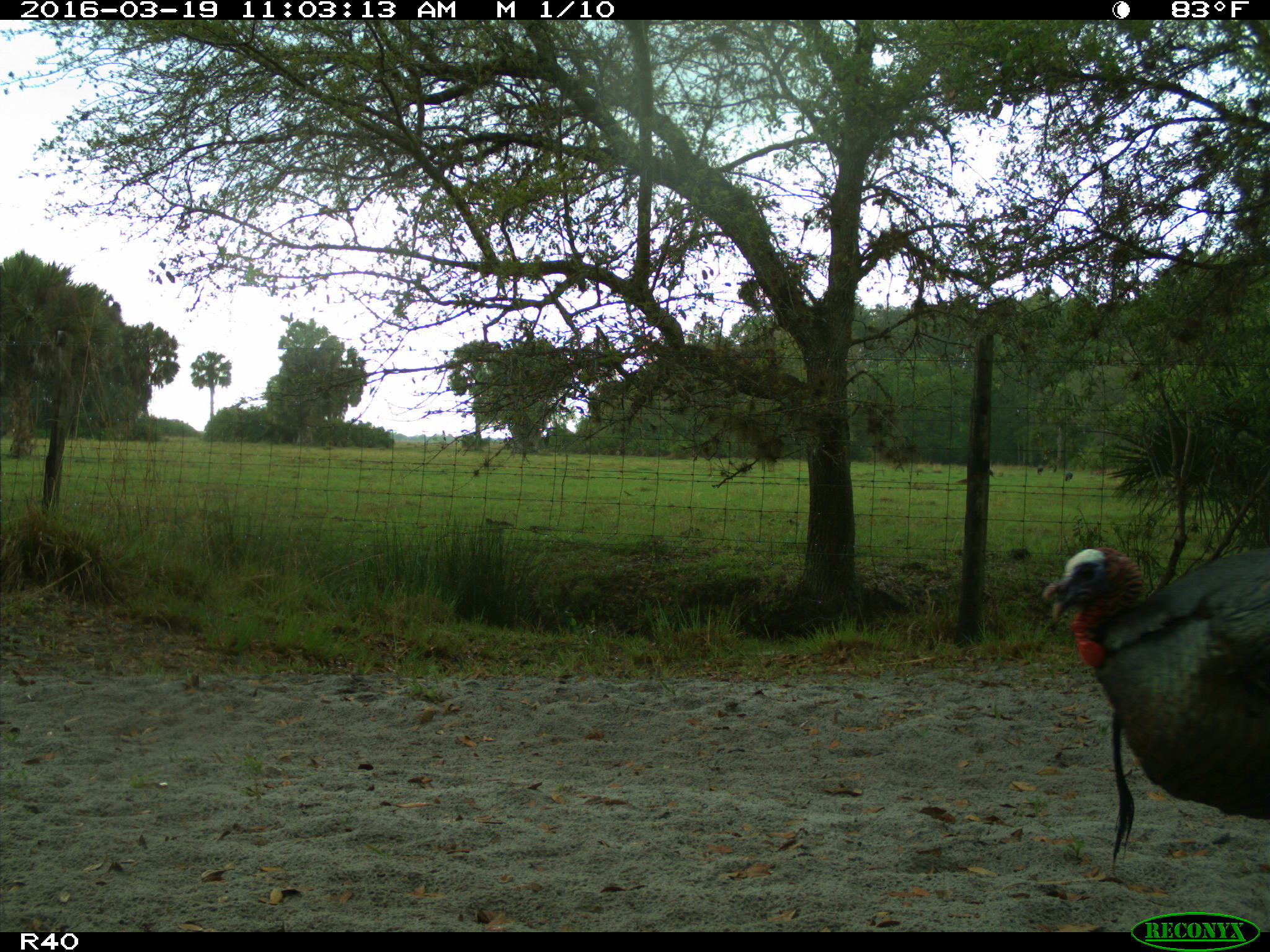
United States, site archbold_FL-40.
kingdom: Animalia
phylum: Chordata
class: Aves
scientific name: Aves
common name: birds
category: unidentified bird